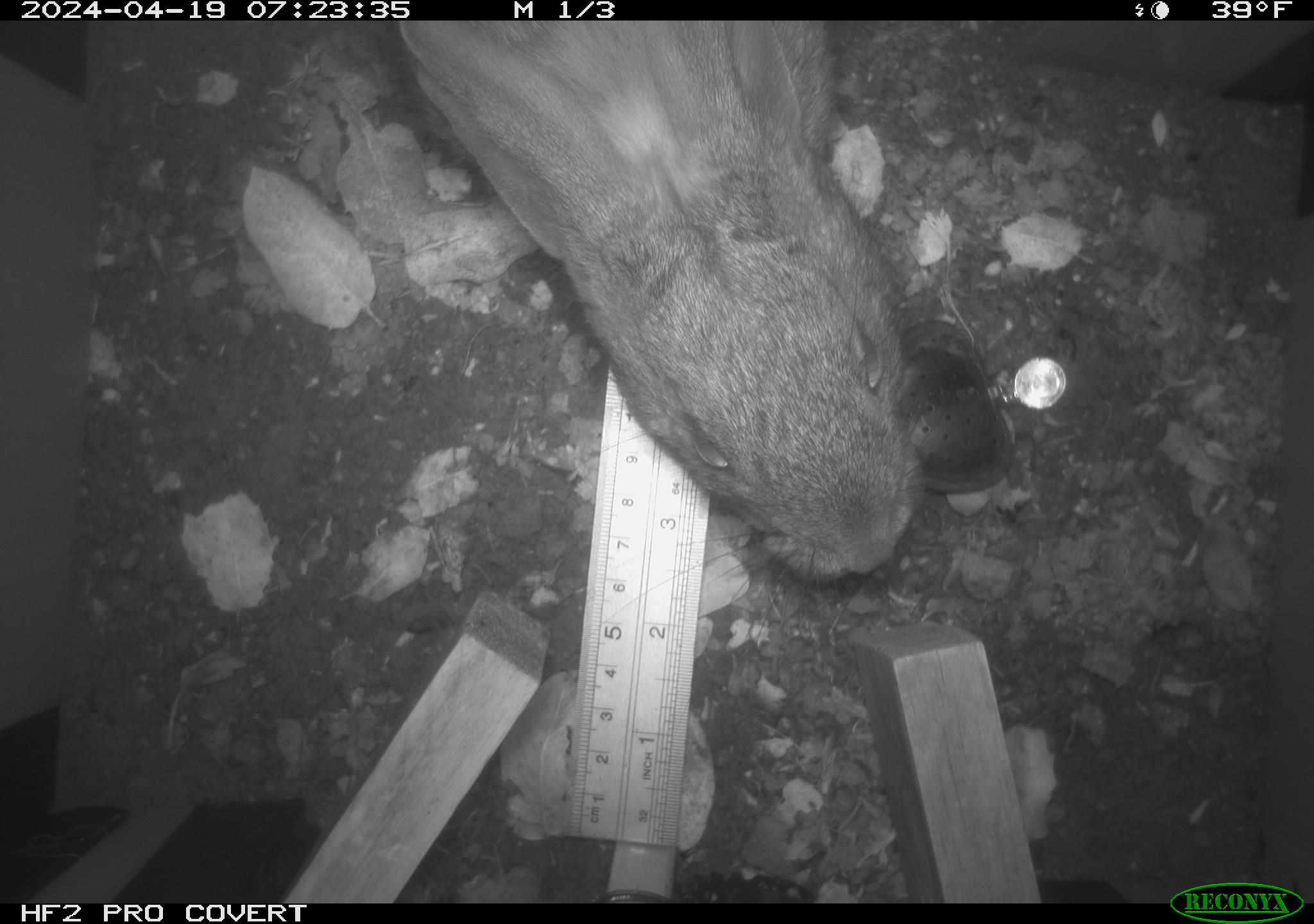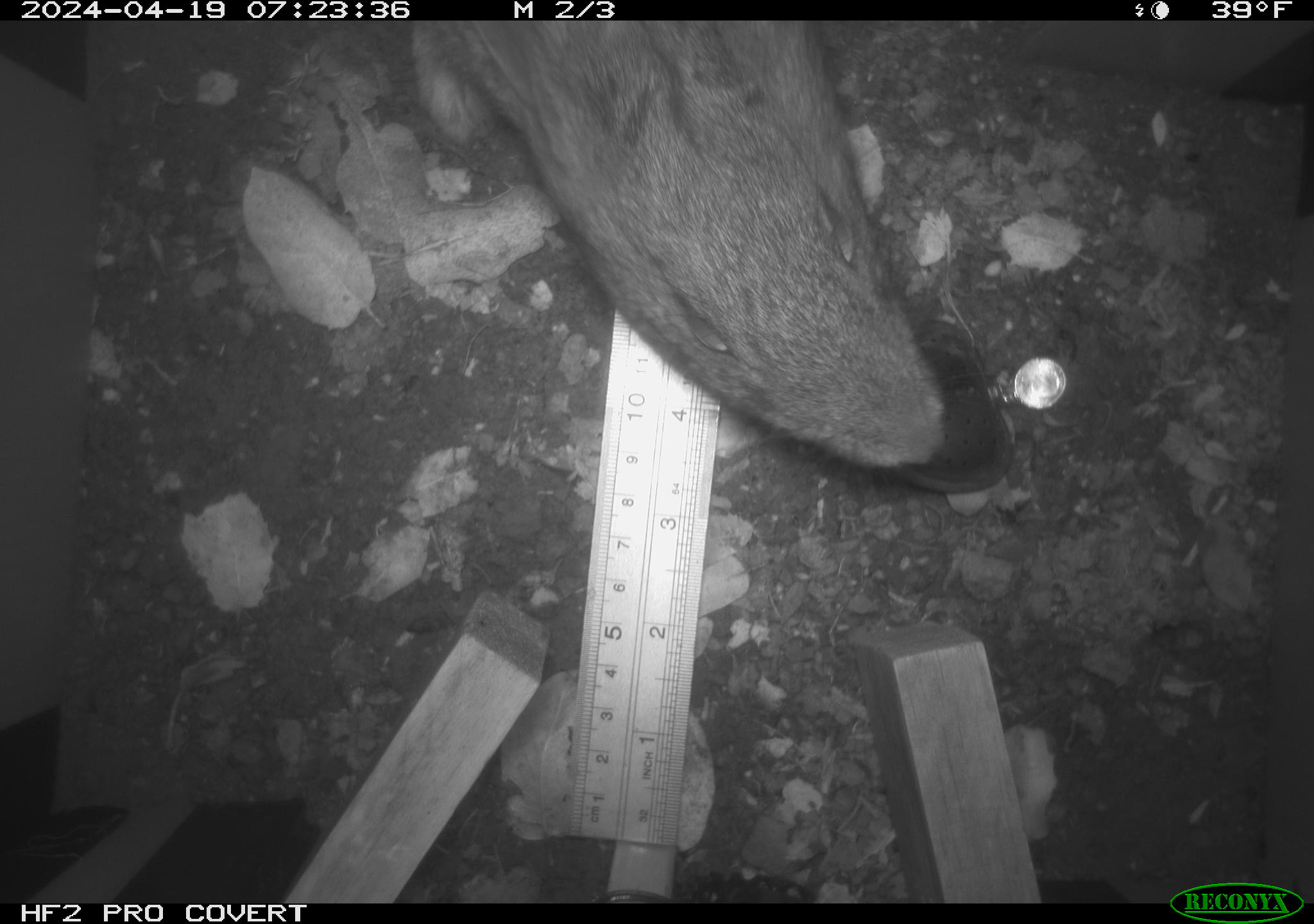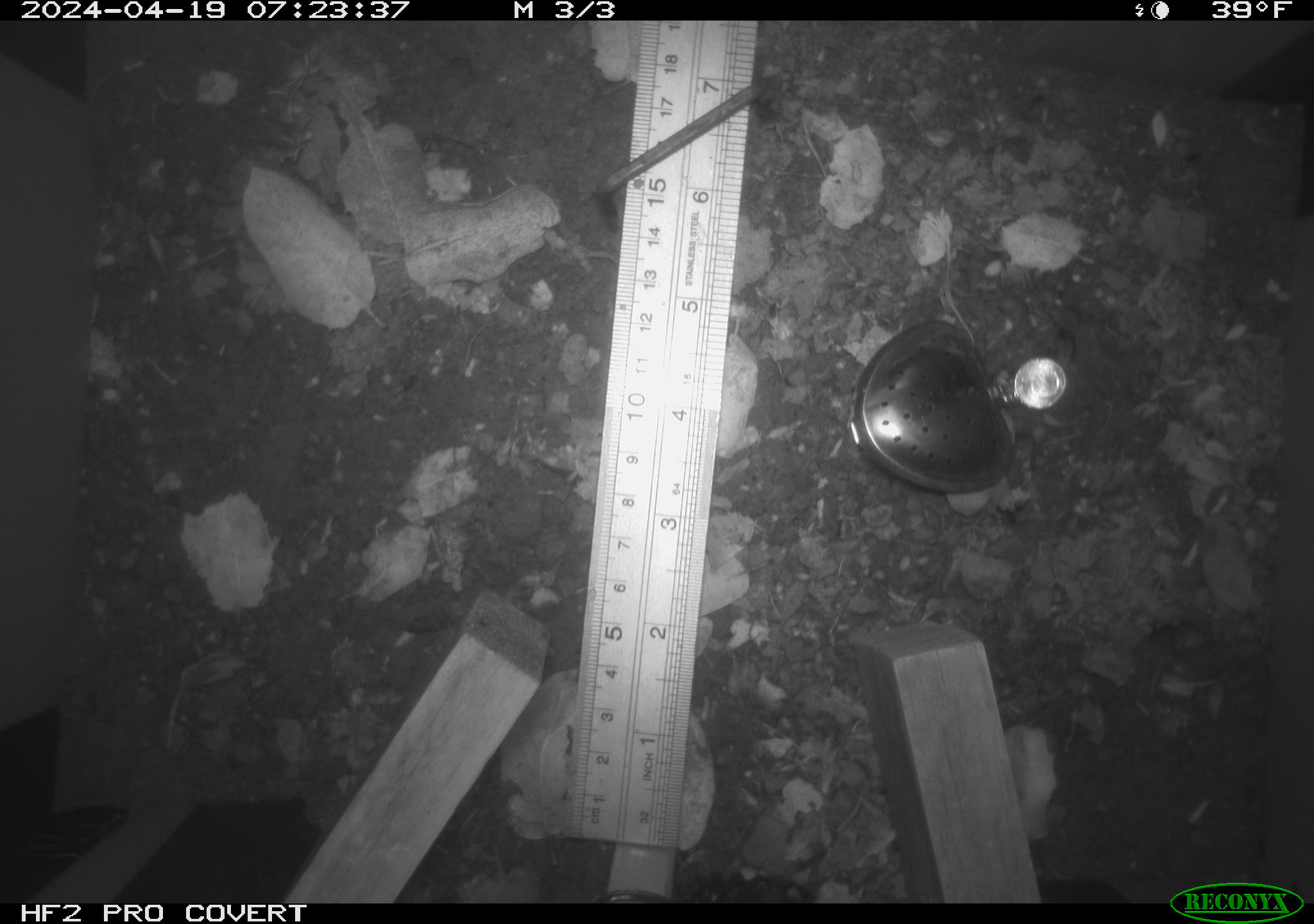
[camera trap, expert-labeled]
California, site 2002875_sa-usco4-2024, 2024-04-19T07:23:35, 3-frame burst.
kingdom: Animalia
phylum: Chordata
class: Mammalia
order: Lagomorpha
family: Leporidae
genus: Sylvilagus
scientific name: Sylvilagus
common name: cottontail rabbits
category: sylvilagus species